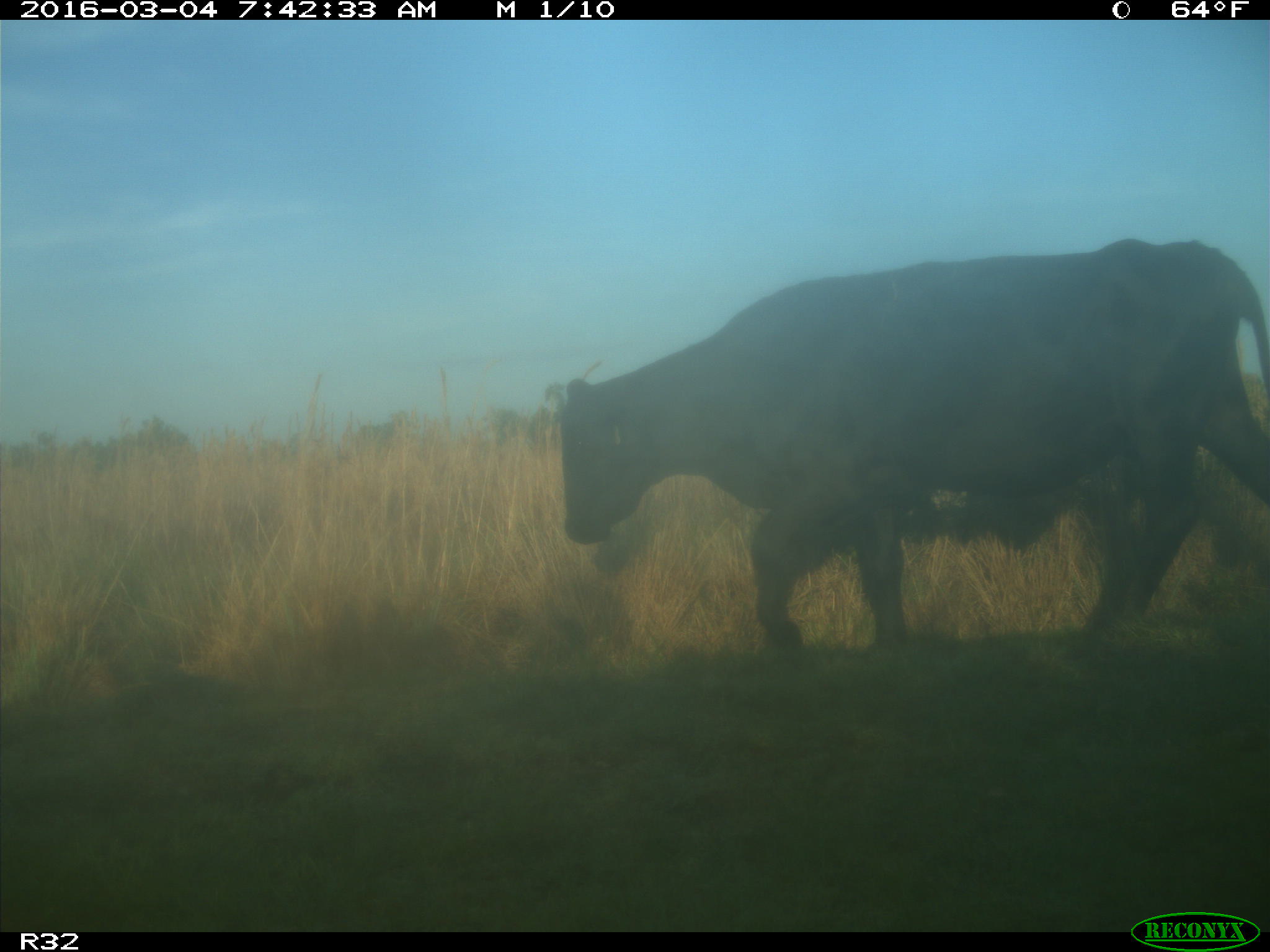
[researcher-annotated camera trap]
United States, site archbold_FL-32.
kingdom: Animalia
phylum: Chordata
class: Mammalia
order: Artiodactyla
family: Bovidae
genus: Bos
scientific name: Bos taurus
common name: domestic cow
Bos taurus (domestic cow).